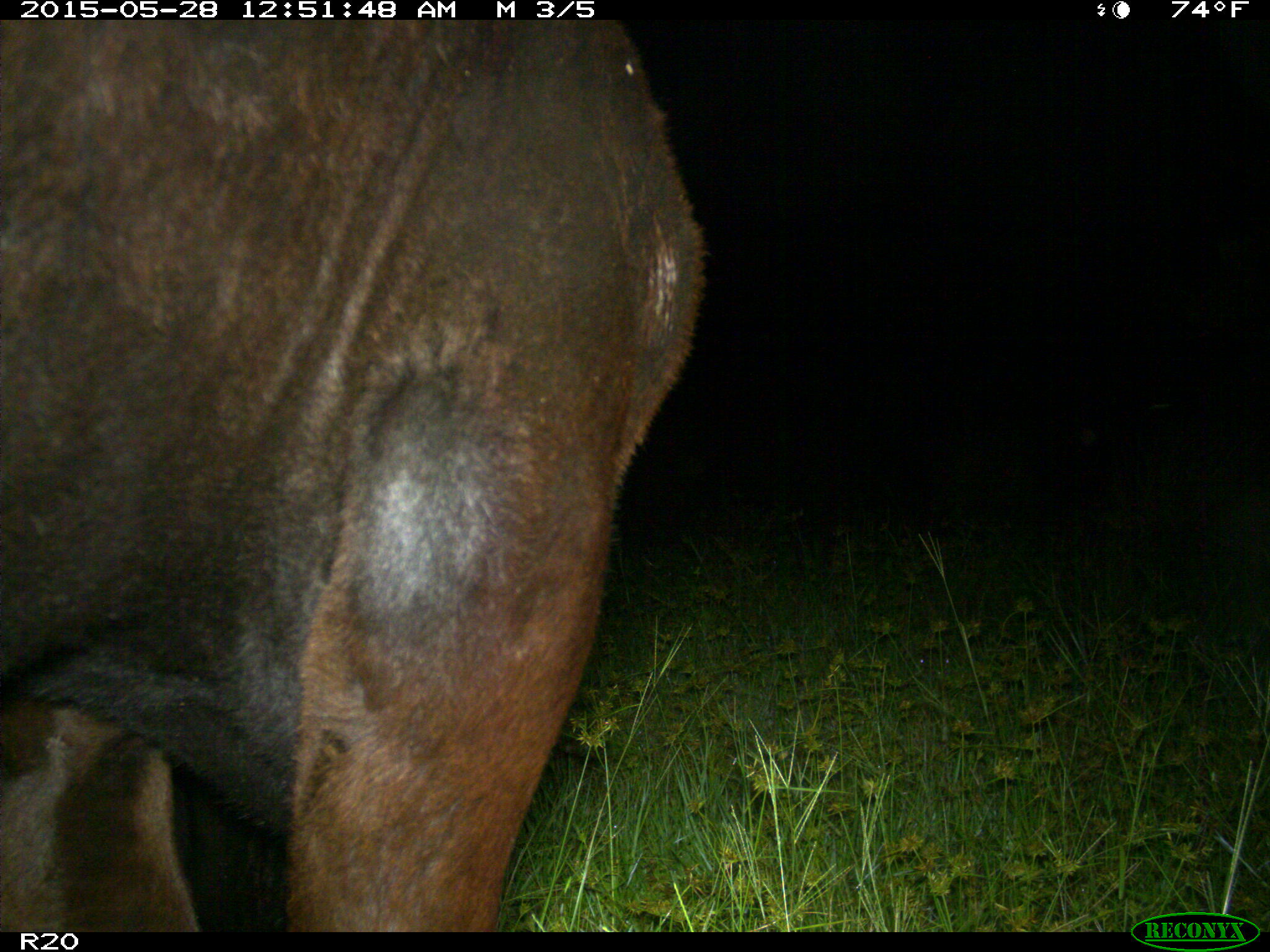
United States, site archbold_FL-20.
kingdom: Animalia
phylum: Chordata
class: Mammalia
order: Artiodactyla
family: Bovidae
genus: Bos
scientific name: Bos taurus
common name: domestic cow